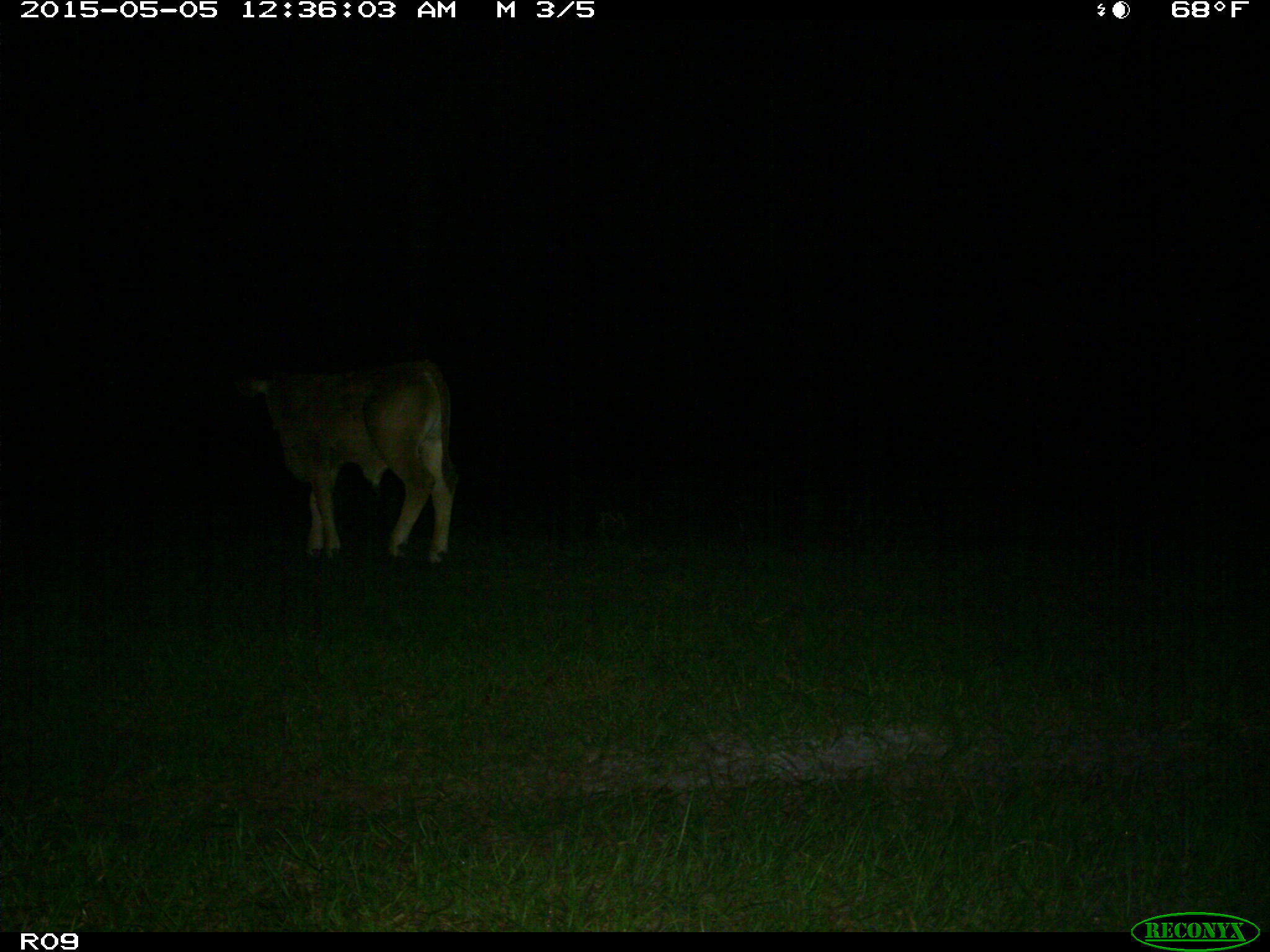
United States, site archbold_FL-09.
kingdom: Animalia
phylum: Chordata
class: Mammalia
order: Artiodactyla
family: Bovidae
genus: Bos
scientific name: Bos taurus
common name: domestic cow